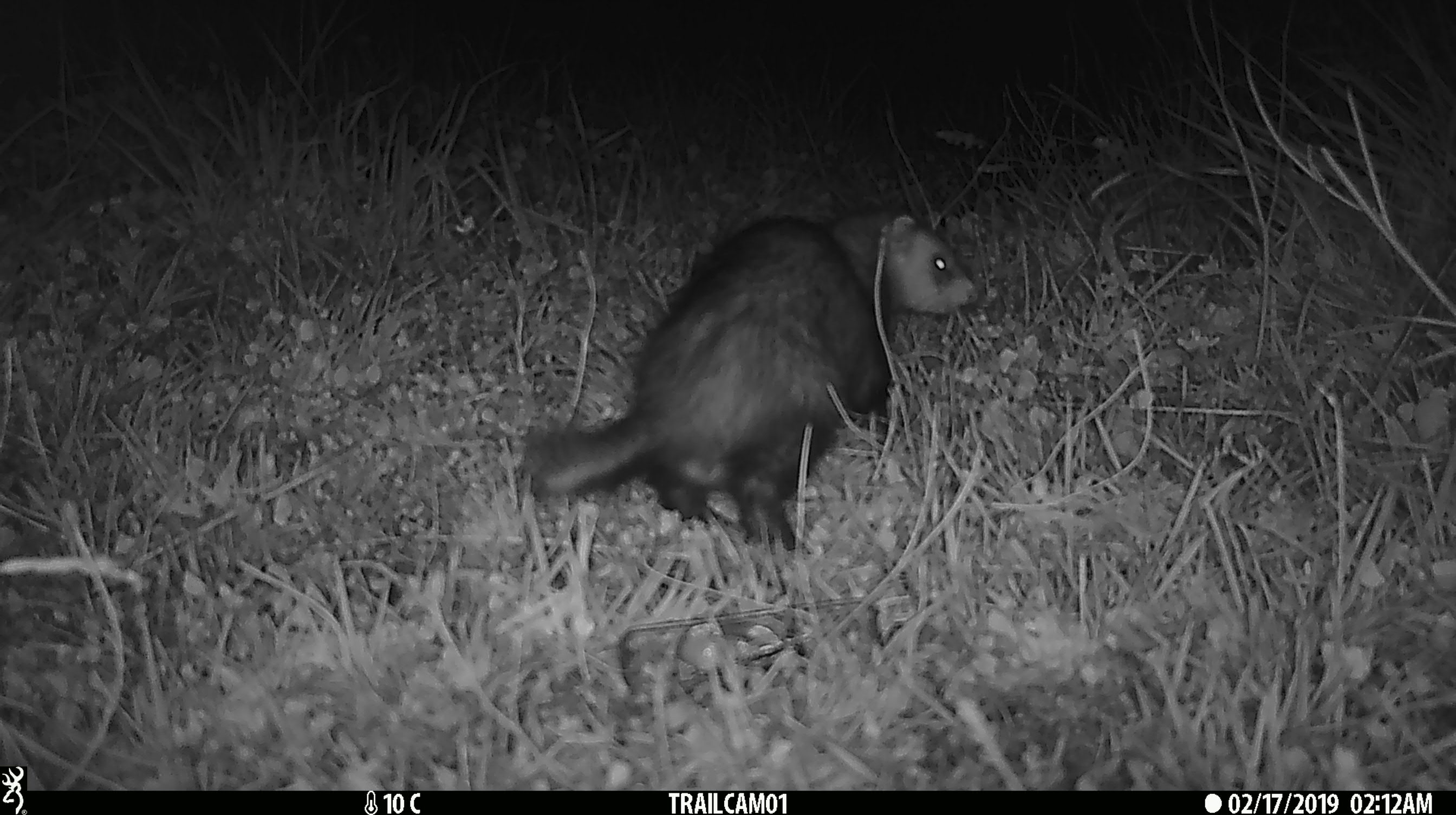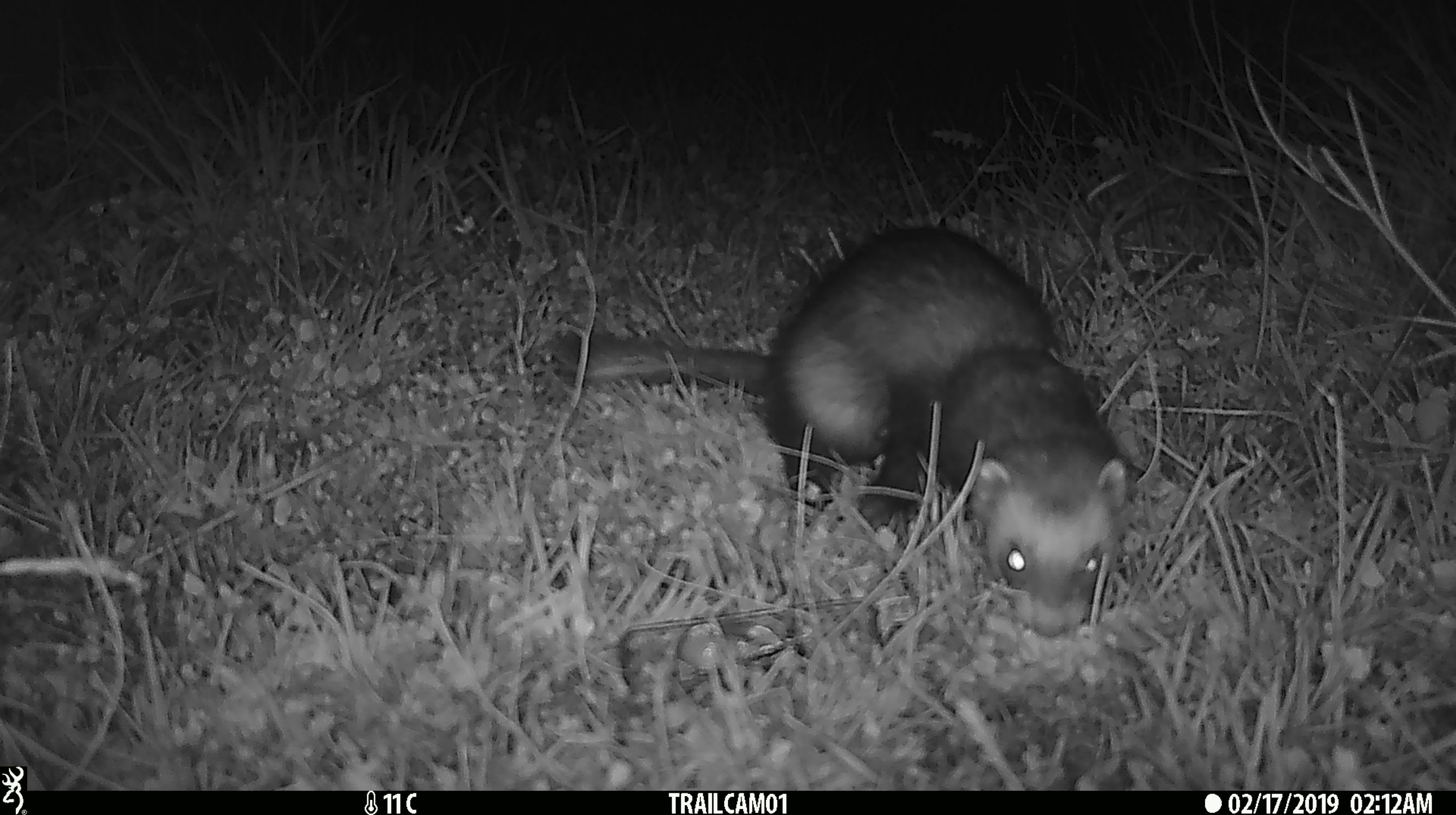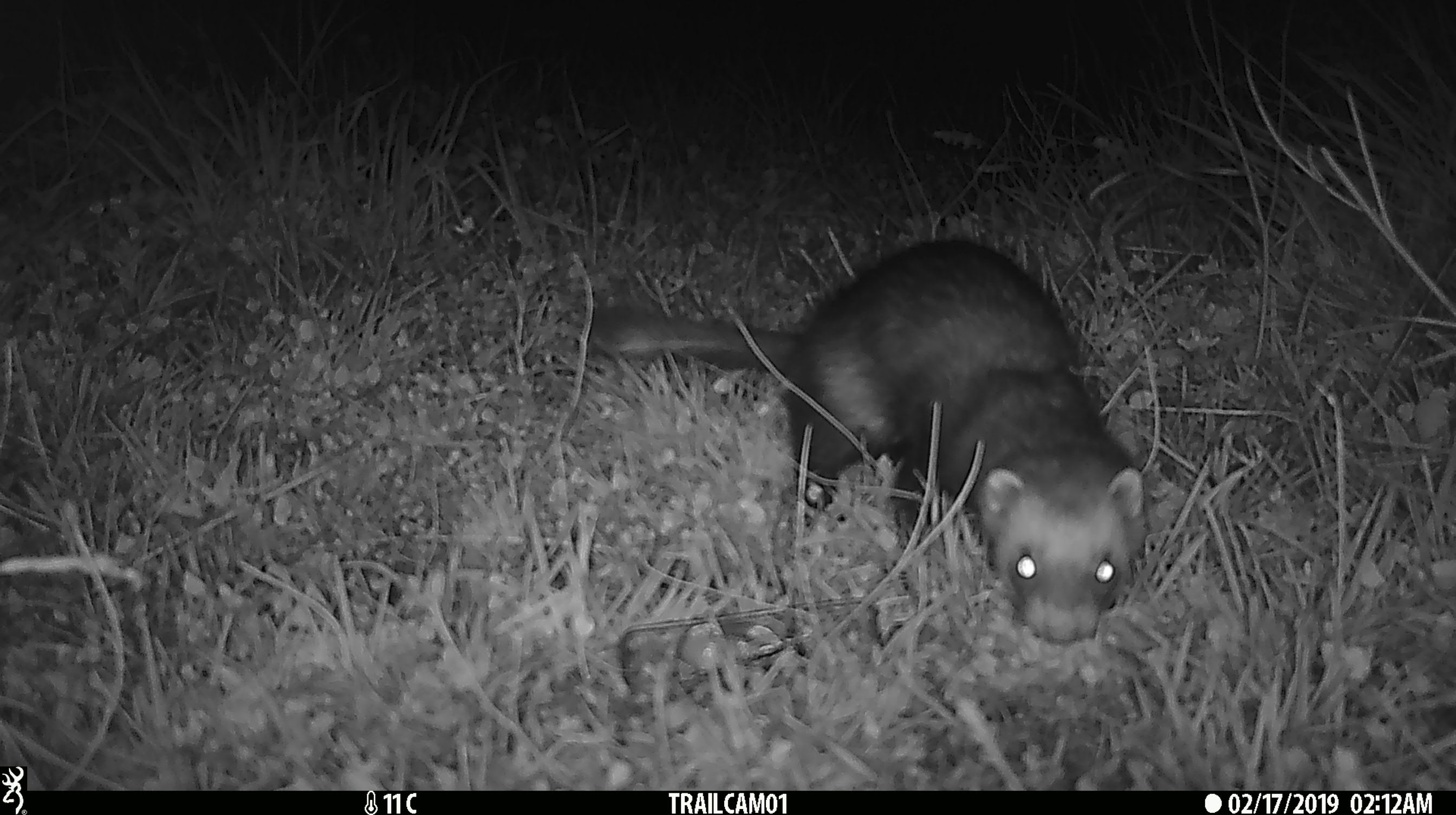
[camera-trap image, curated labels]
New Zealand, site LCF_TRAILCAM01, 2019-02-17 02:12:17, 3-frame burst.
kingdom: Animalia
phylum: Chordata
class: Mammalia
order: Carnivora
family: Mustelidae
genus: Mustela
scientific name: Mustela furo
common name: ferret